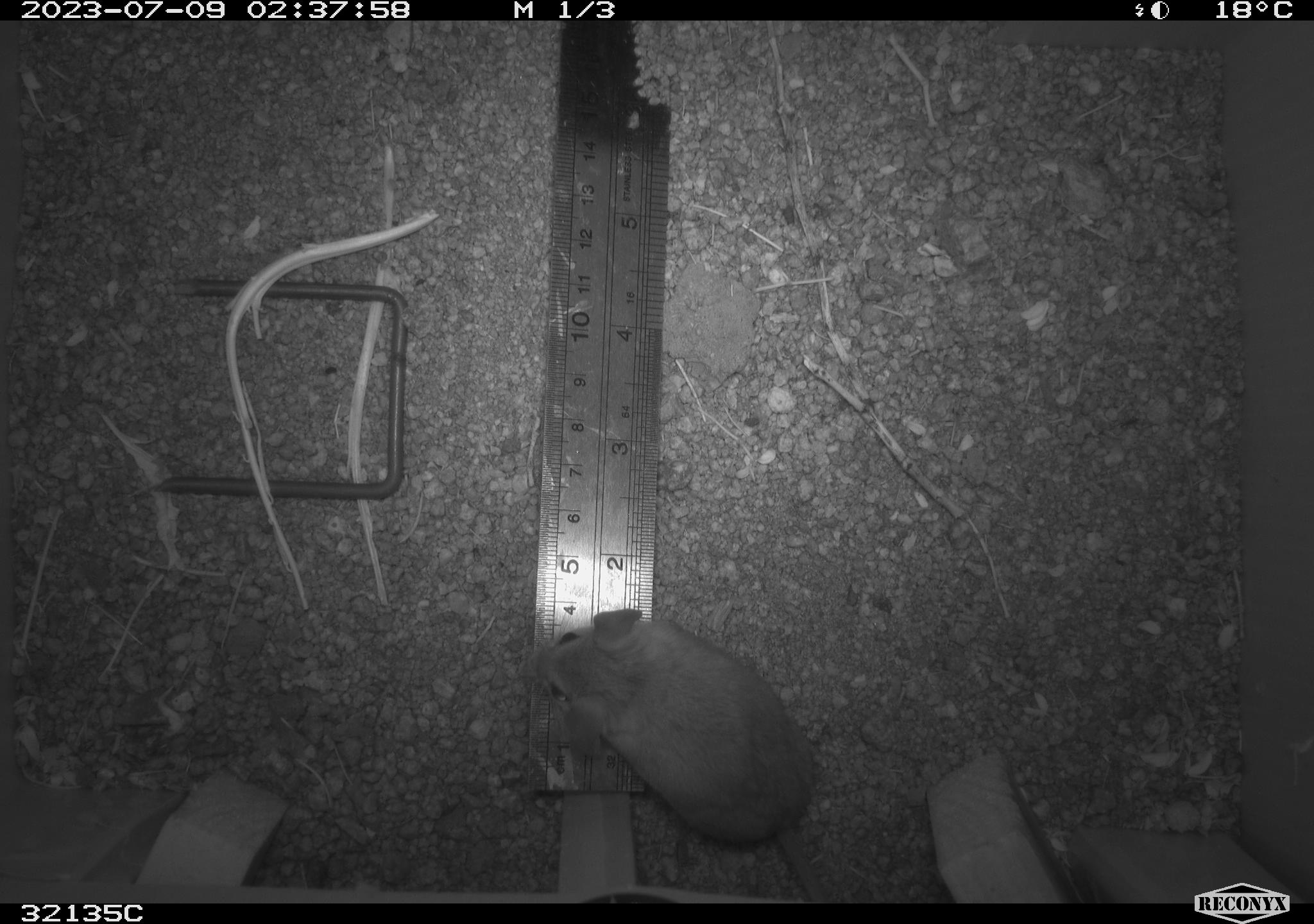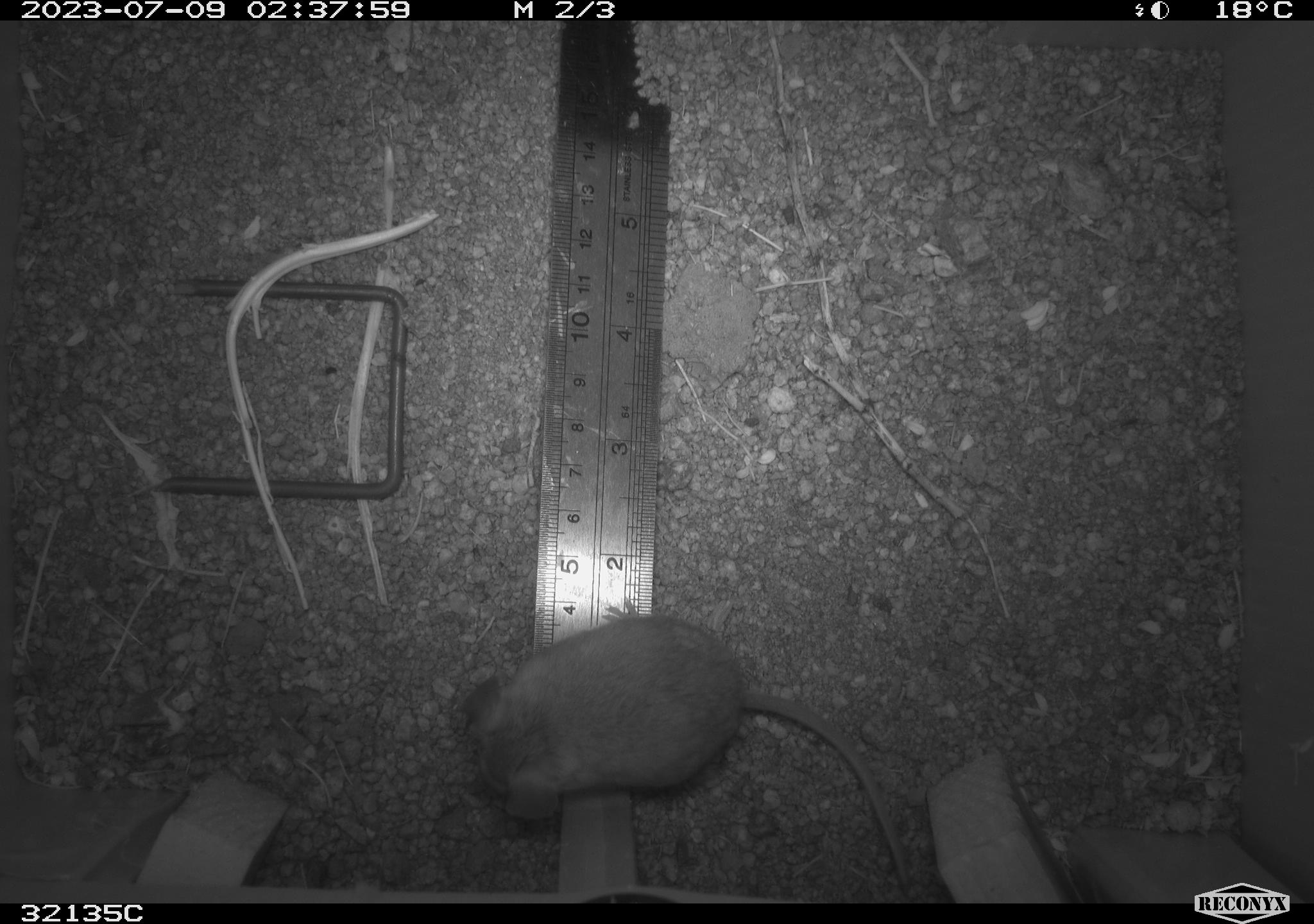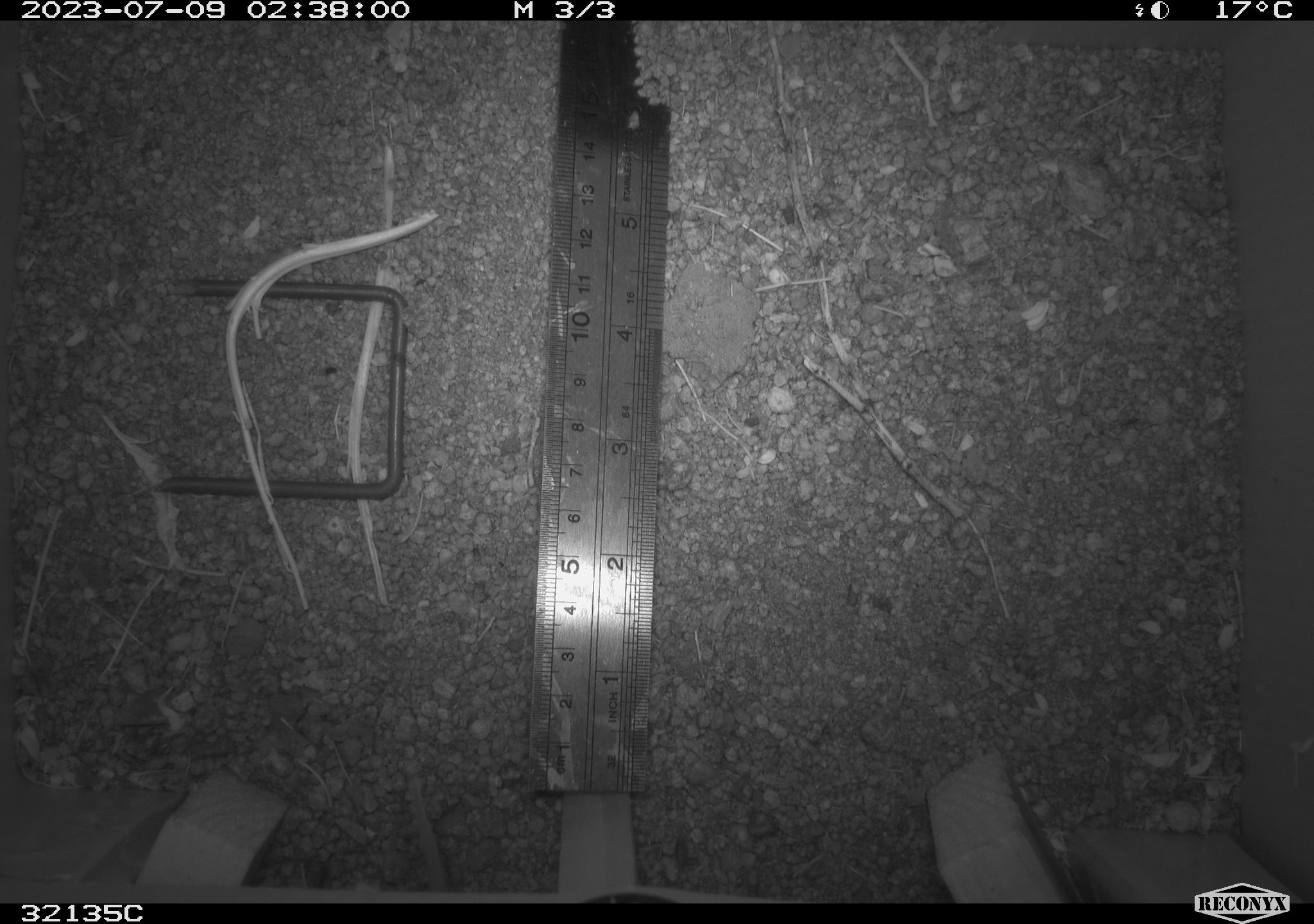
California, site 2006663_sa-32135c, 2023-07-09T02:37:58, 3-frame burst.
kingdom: Animalia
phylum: Chordata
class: Mammalia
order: Rodentia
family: Cricetidae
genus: Peromyscus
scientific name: Peromyscus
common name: deer mice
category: peromyscus species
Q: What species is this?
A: Peromyscus species (deer mice) (Peromyscus).